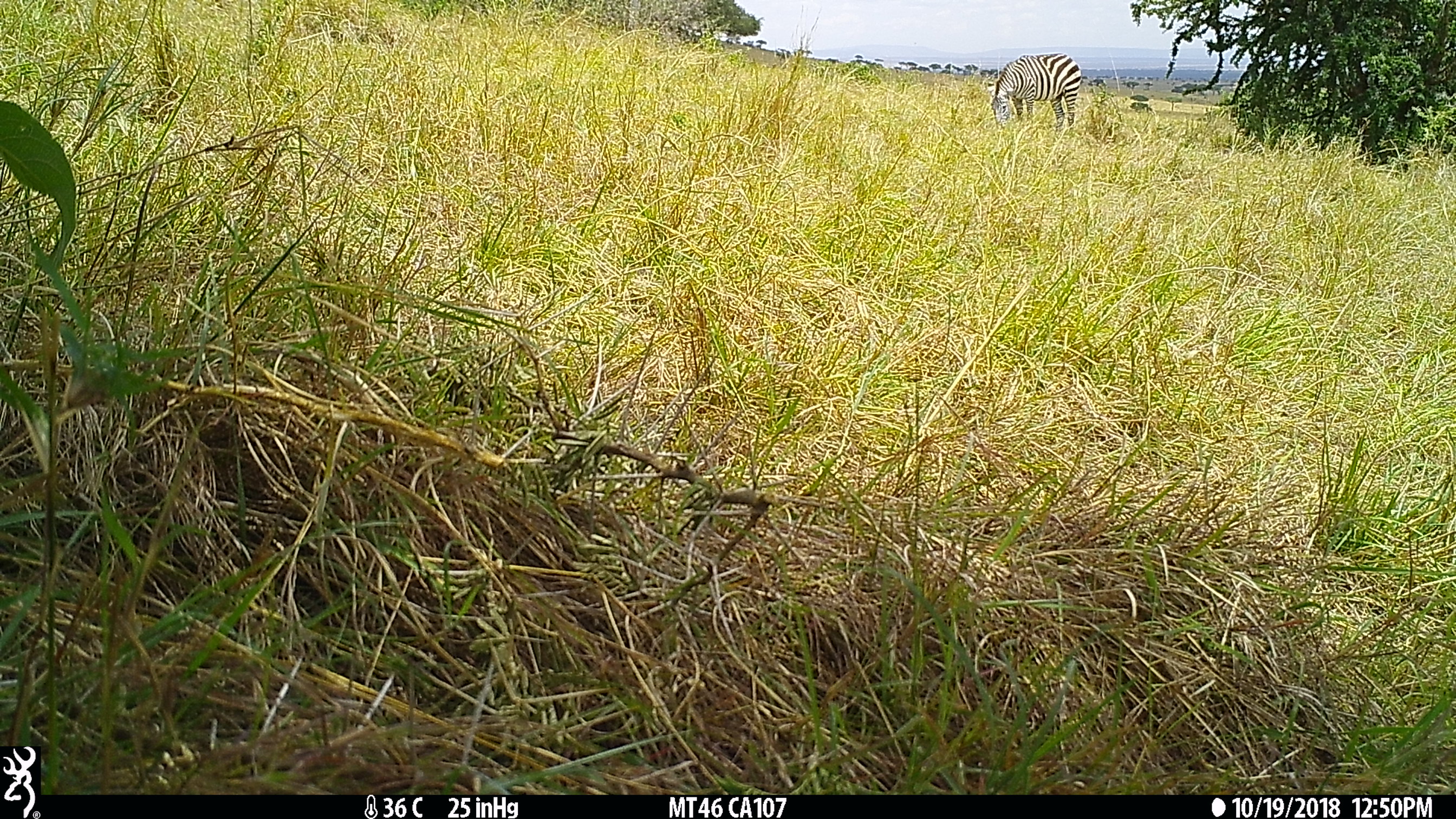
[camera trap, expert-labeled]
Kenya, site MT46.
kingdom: Animalia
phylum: Chordata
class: Mammalia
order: Perissodactyla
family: Equidae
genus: Equus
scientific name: Equus quagga burchellii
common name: burchell's zebra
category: zebra